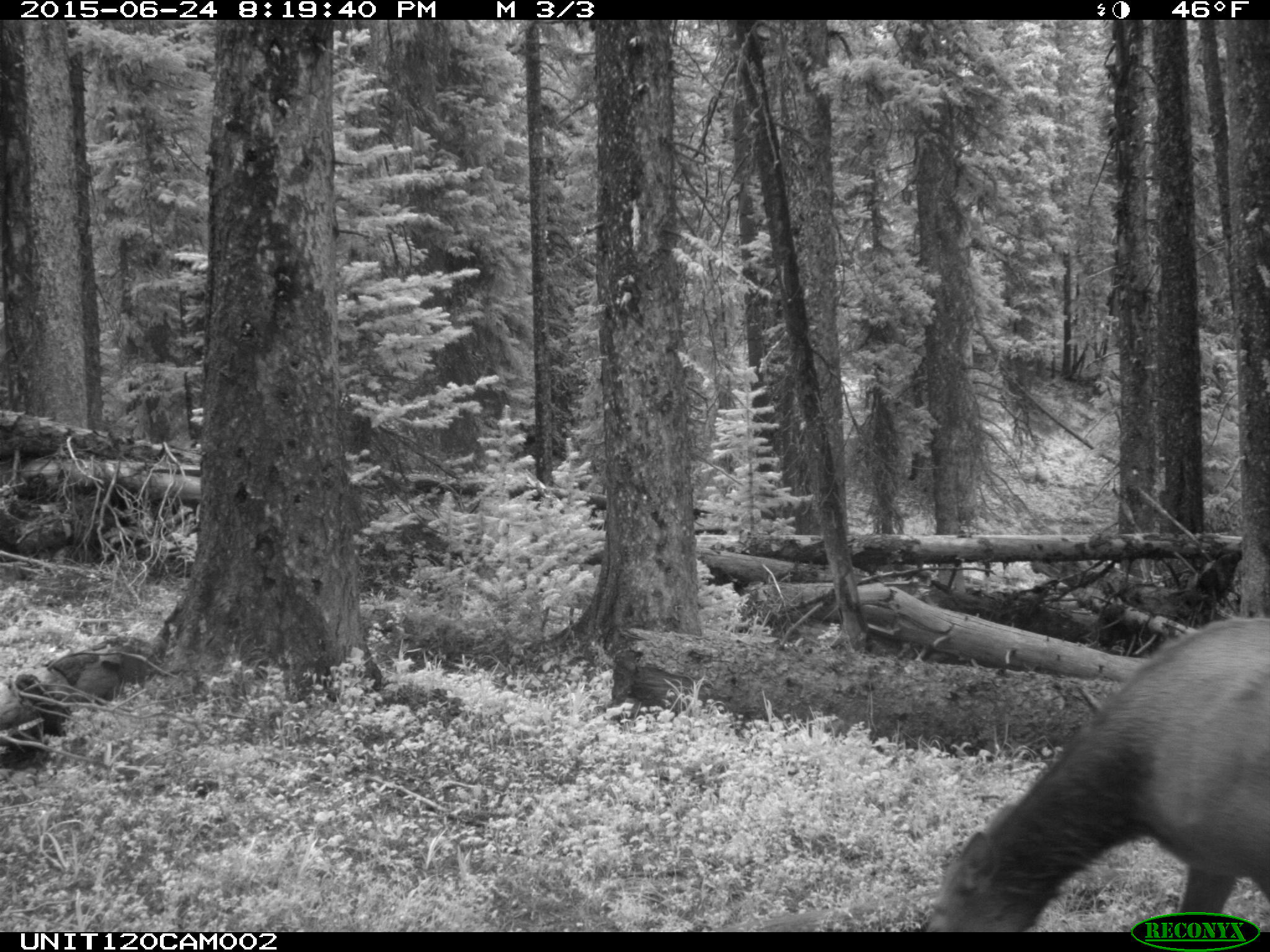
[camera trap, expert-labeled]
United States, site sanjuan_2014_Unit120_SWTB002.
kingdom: Animalia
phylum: Chordata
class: Mammalia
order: Artiodactyla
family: Cervidae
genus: Cervus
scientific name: Cervus elaphus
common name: red deer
Cervus elaphus (red deer).